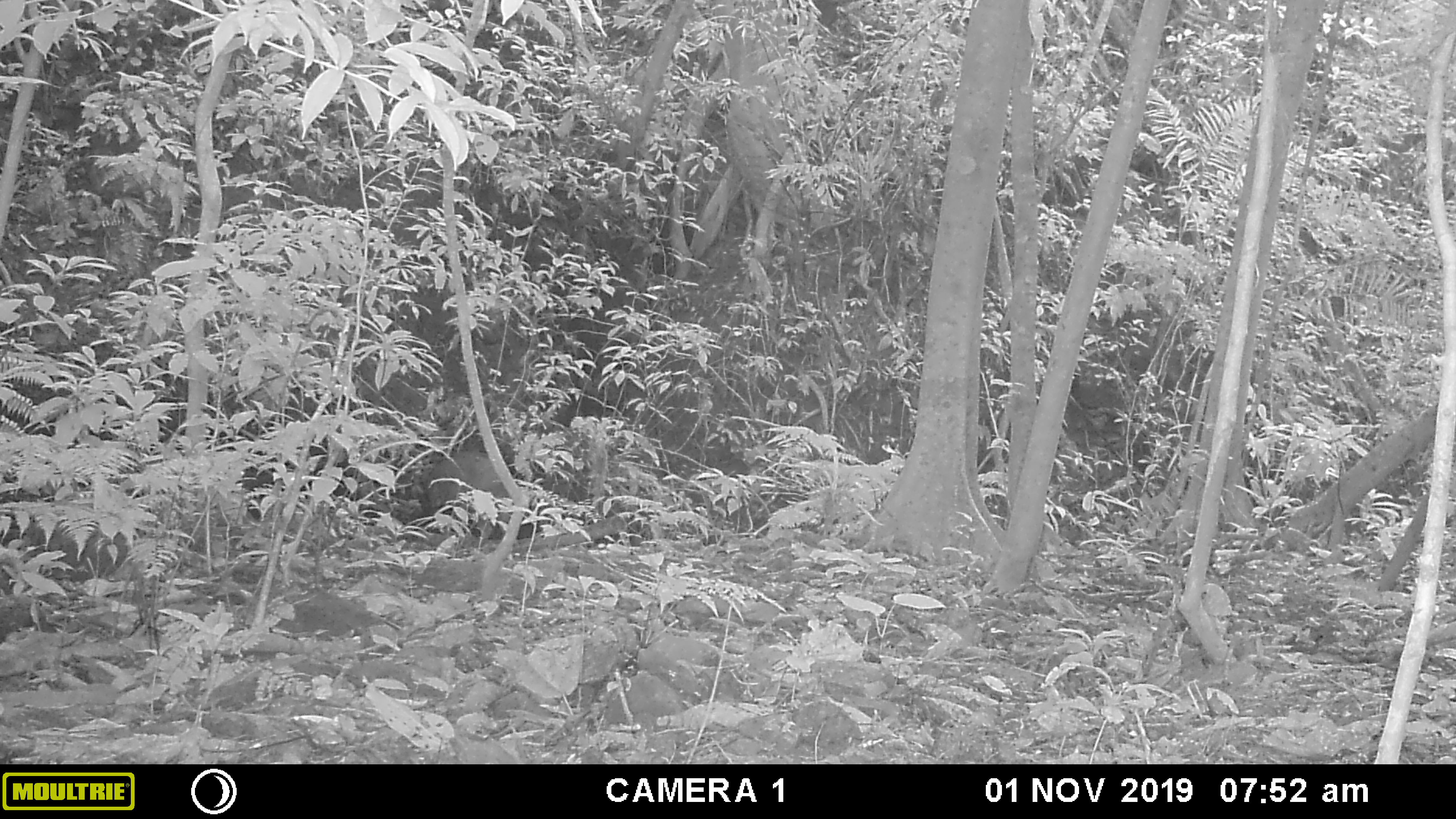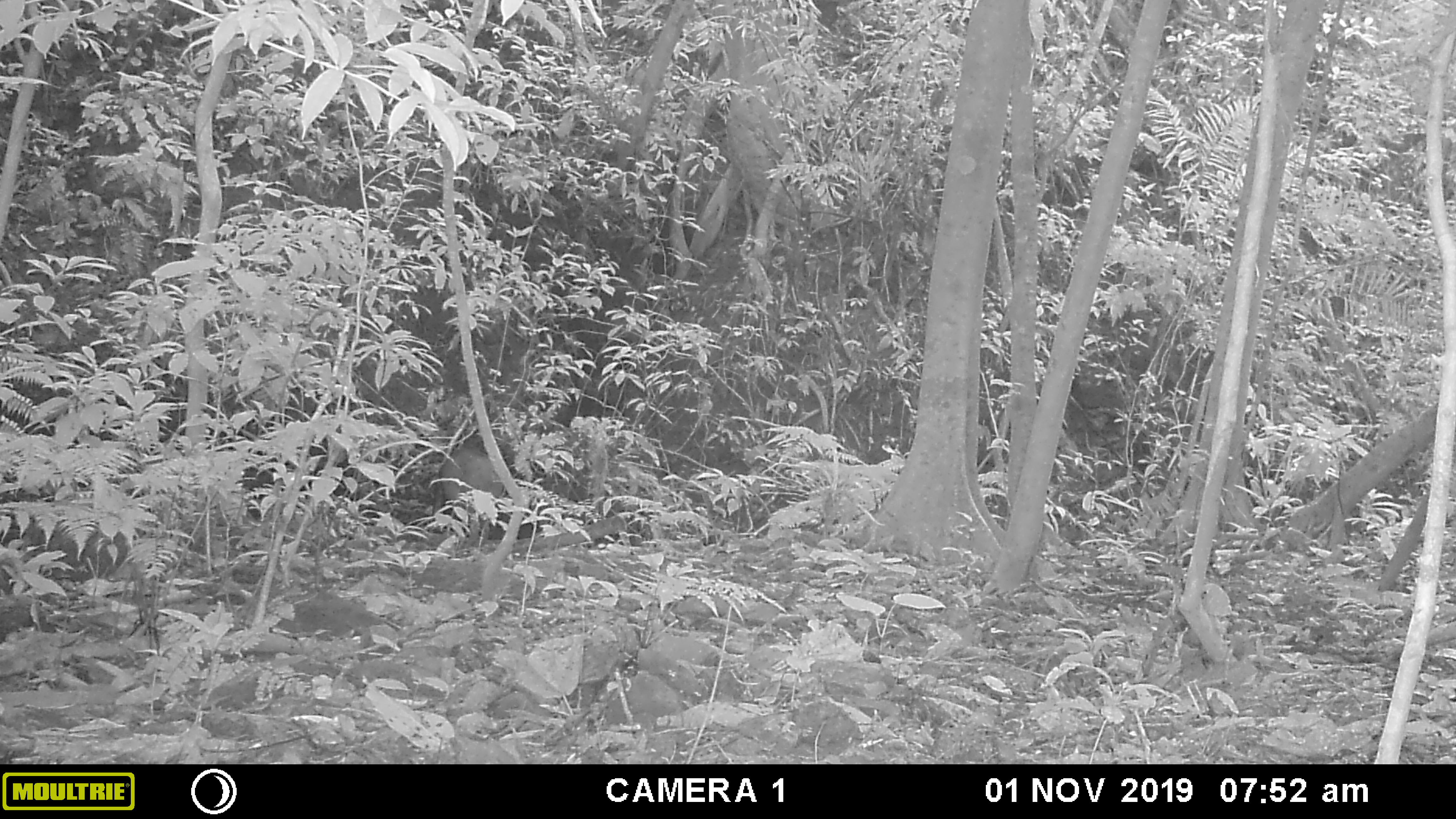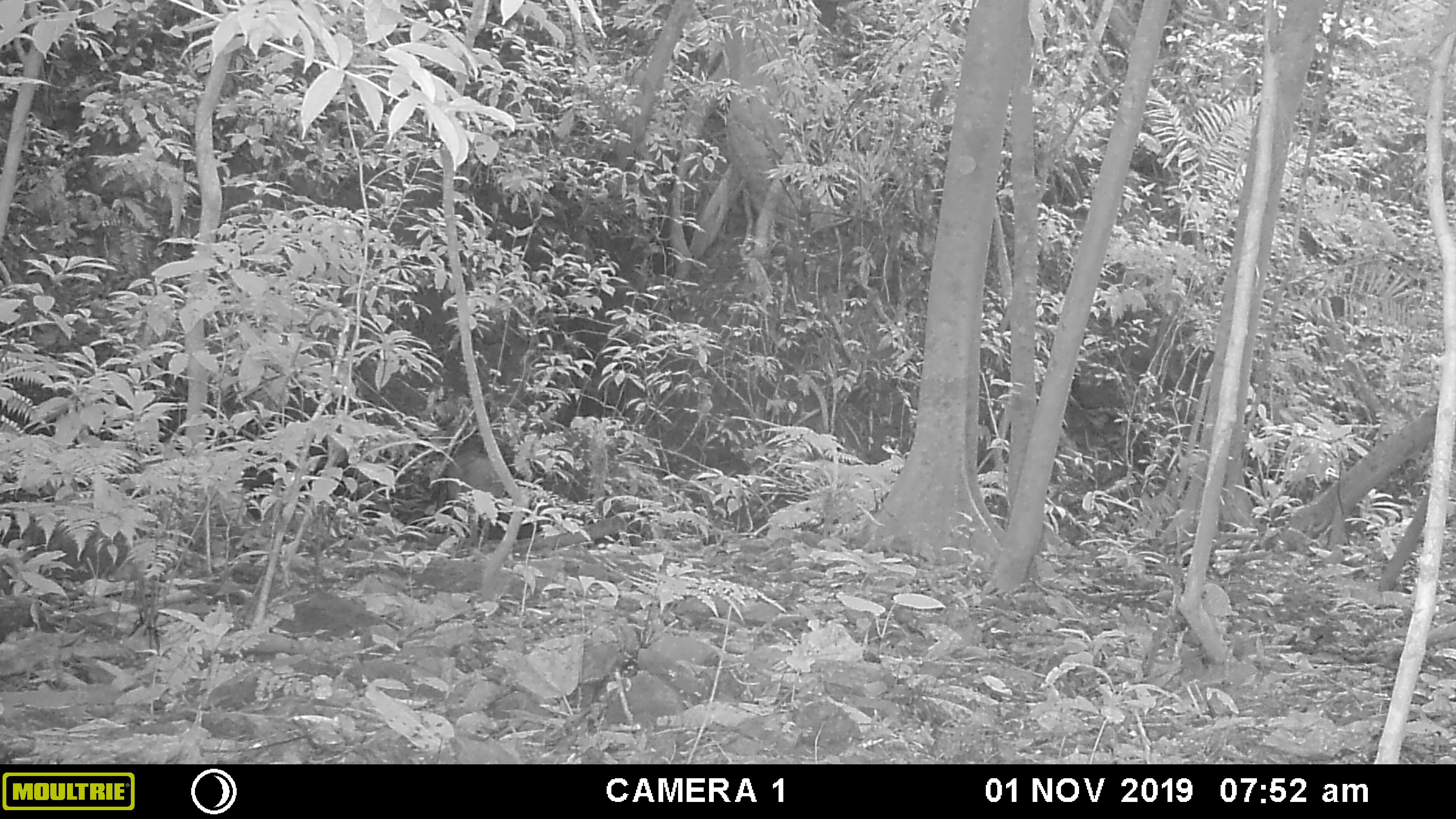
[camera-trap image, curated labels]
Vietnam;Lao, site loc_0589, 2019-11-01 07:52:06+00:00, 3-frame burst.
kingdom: Animalia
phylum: Chordata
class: Mammalia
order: Artiodactyla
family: Suidae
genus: Sus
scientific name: Sus scrofa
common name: eurasian wild pig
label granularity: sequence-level